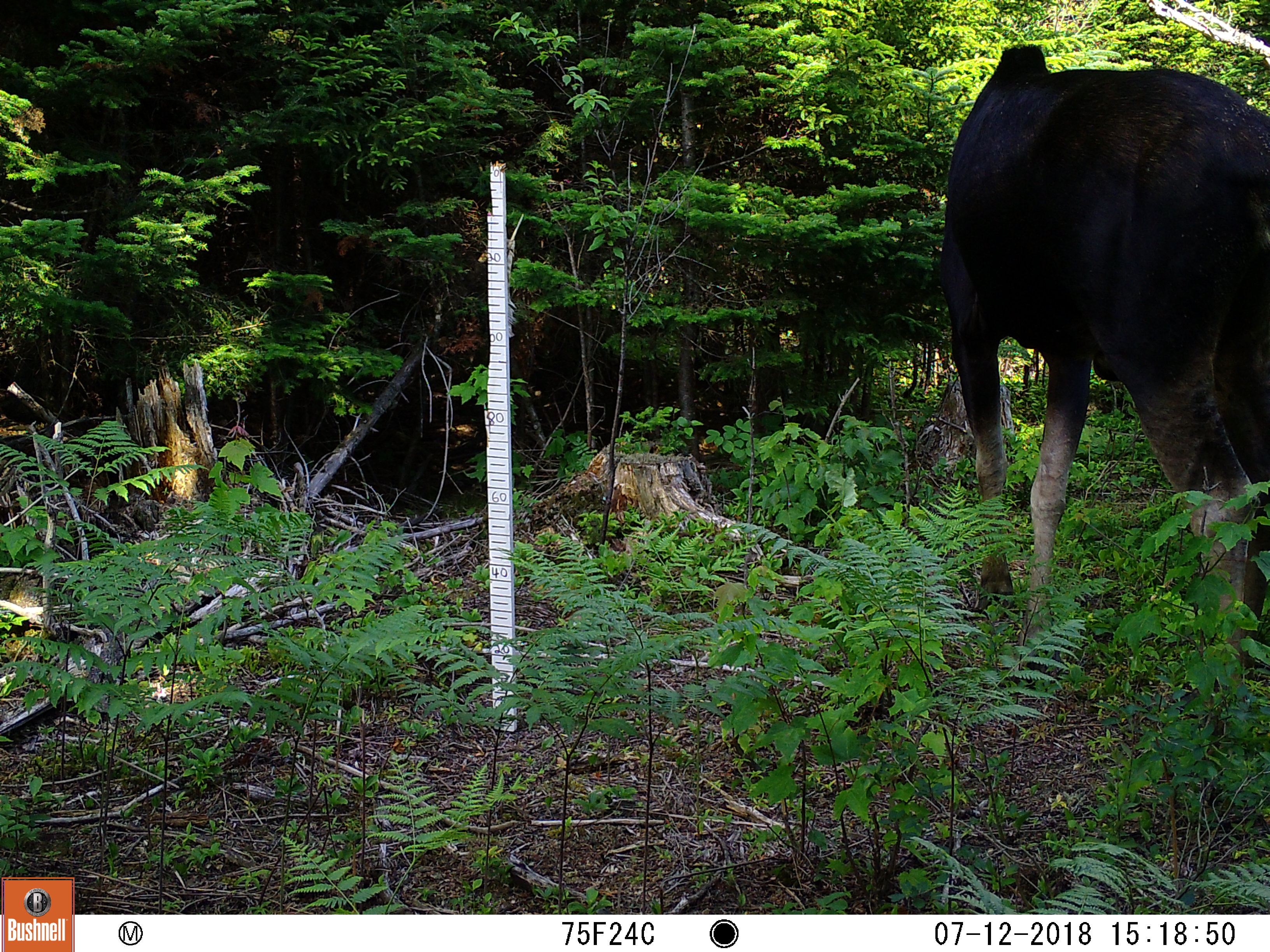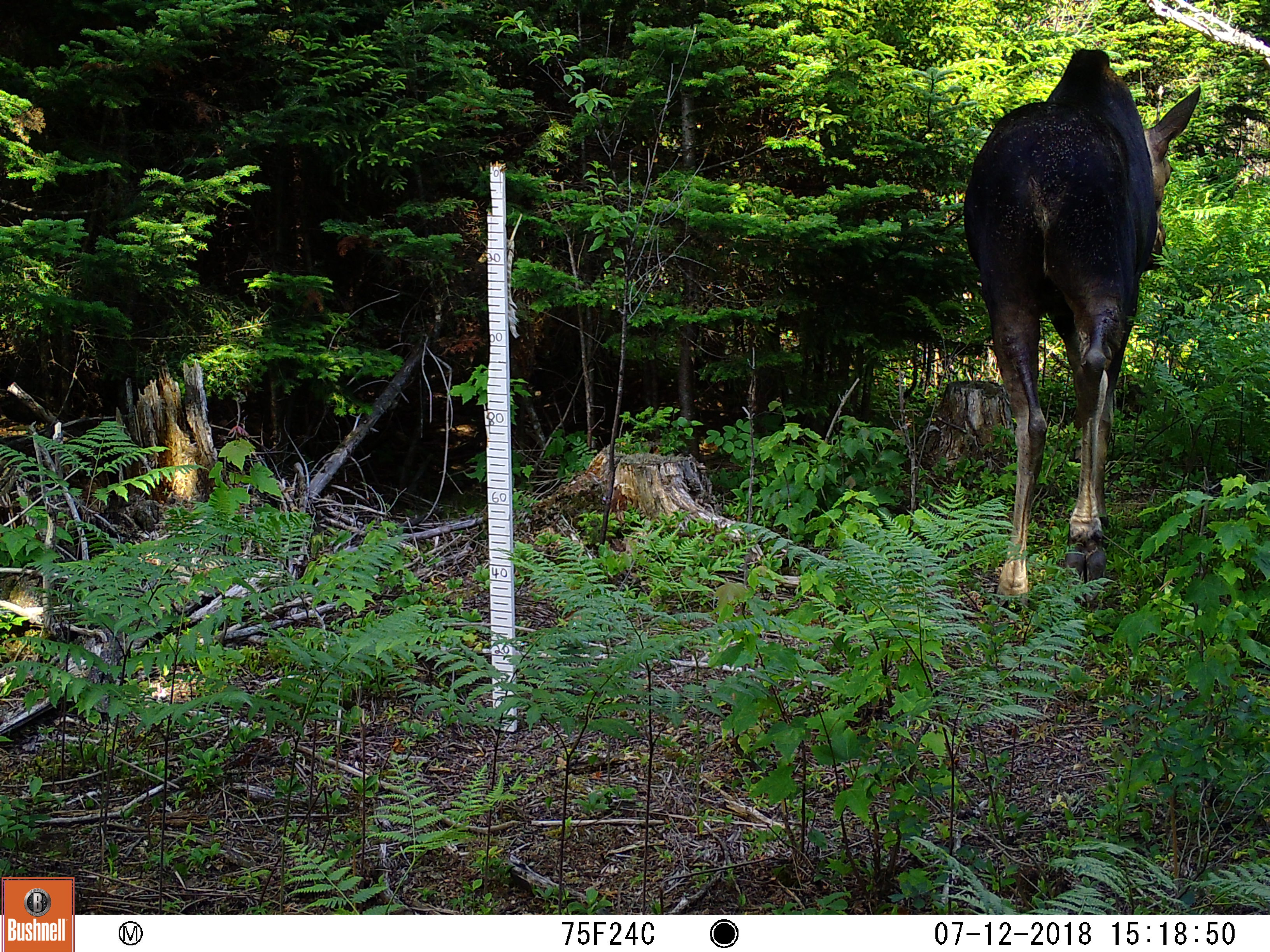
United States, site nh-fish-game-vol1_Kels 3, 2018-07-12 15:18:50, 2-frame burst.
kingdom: Animalia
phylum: Chordata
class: Mammalia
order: Artiodactyla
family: Cervidae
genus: Alces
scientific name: Alces alces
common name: moose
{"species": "moose (Alces alces)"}